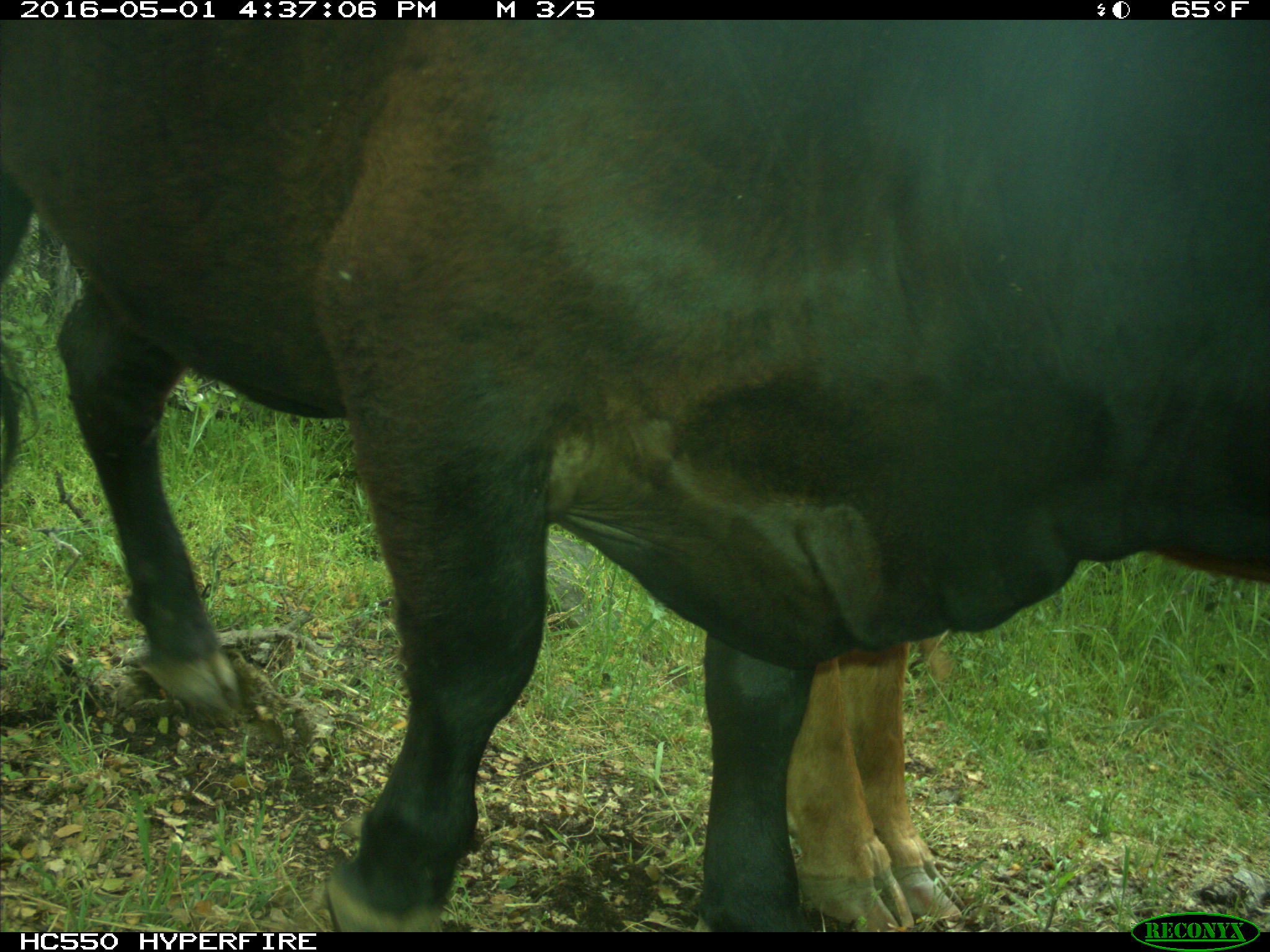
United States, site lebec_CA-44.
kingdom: Animalia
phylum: Chordata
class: Mammalia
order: Artiodactyla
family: Bovidae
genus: Bos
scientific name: Bos taurus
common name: domestic cow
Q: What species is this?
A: Bos taurus (domestic cow).